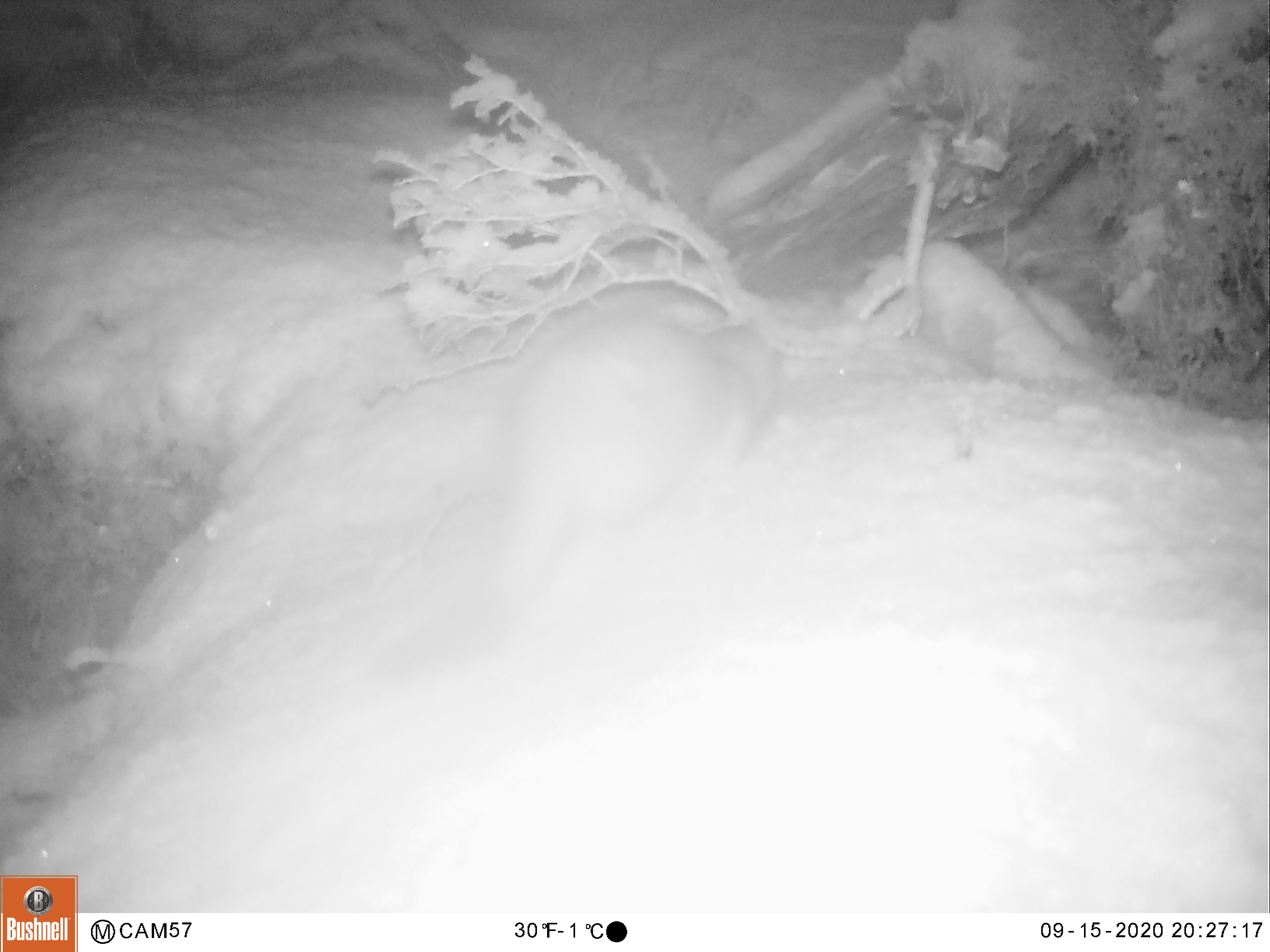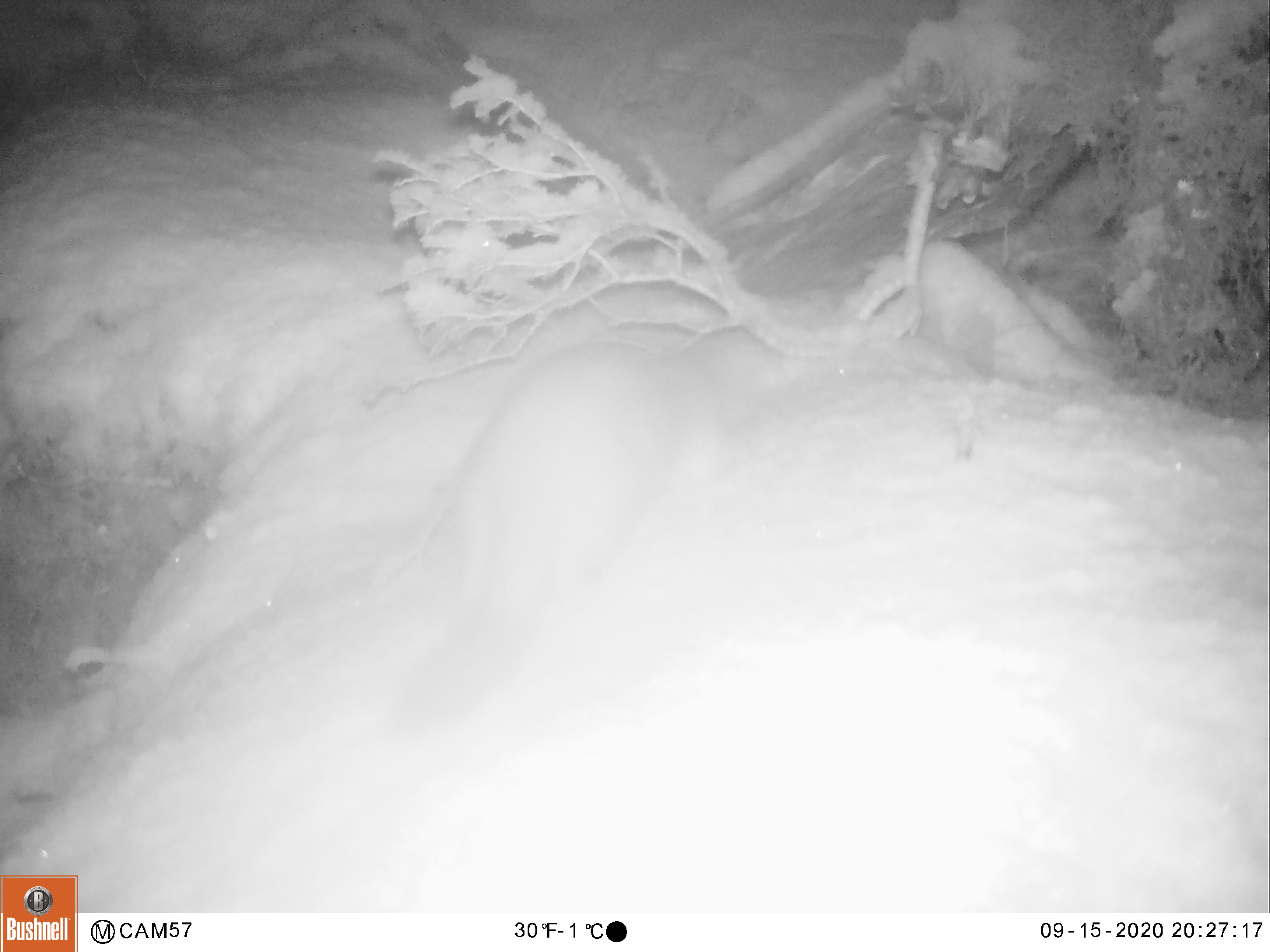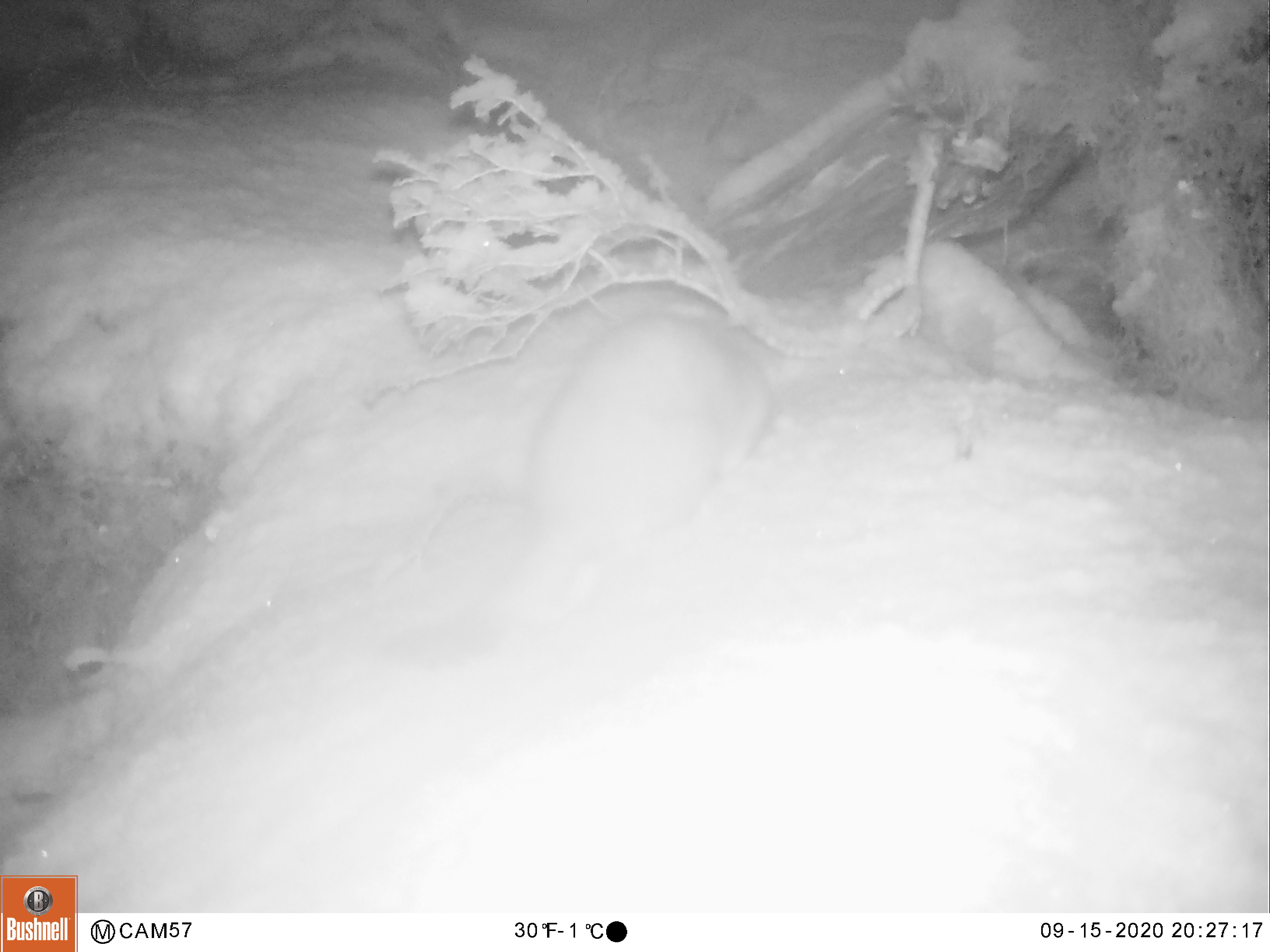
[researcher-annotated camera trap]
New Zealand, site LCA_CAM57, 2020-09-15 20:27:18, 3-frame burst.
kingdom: Animalia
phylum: Chordata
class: Mammalia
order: Carnivora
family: Mustelidae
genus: Mustela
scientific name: Mustela erminea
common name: stoat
Stoat (Mustela erminea).